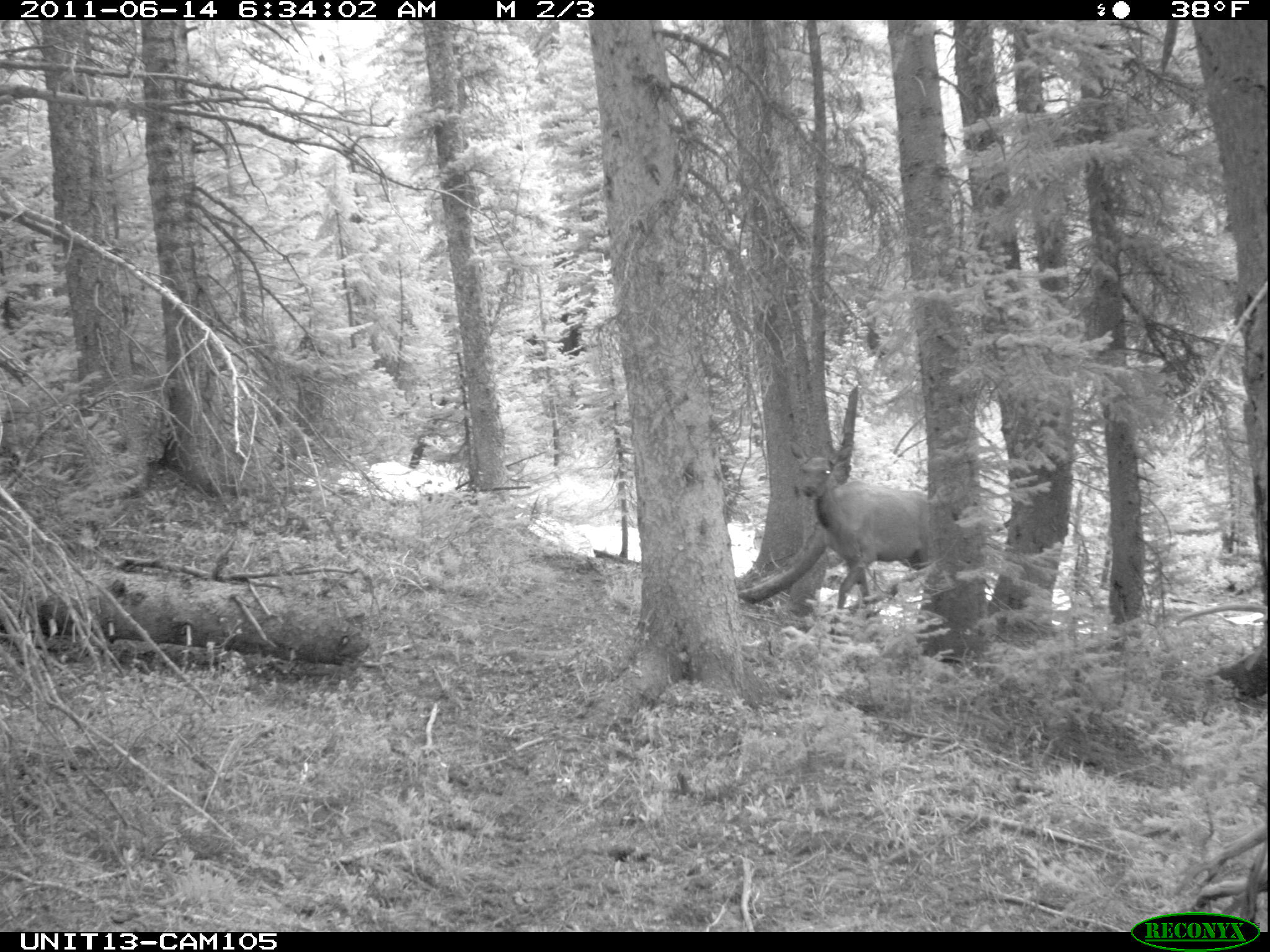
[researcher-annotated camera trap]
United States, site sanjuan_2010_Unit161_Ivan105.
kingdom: Animalia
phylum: Chordata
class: Mammalia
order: Artiodactyla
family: Cervidae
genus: Cervus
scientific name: Cervus elaphus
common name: red deer